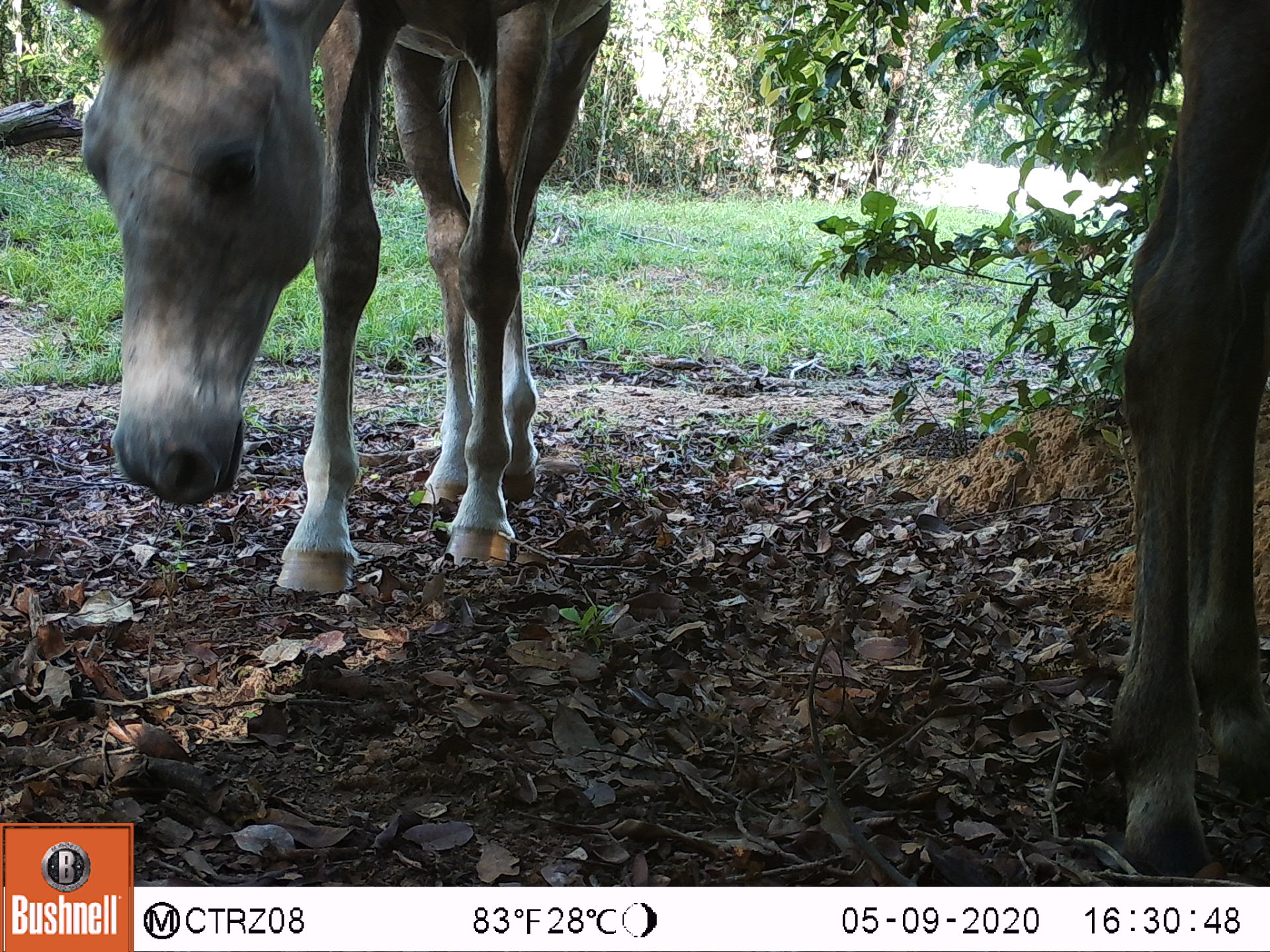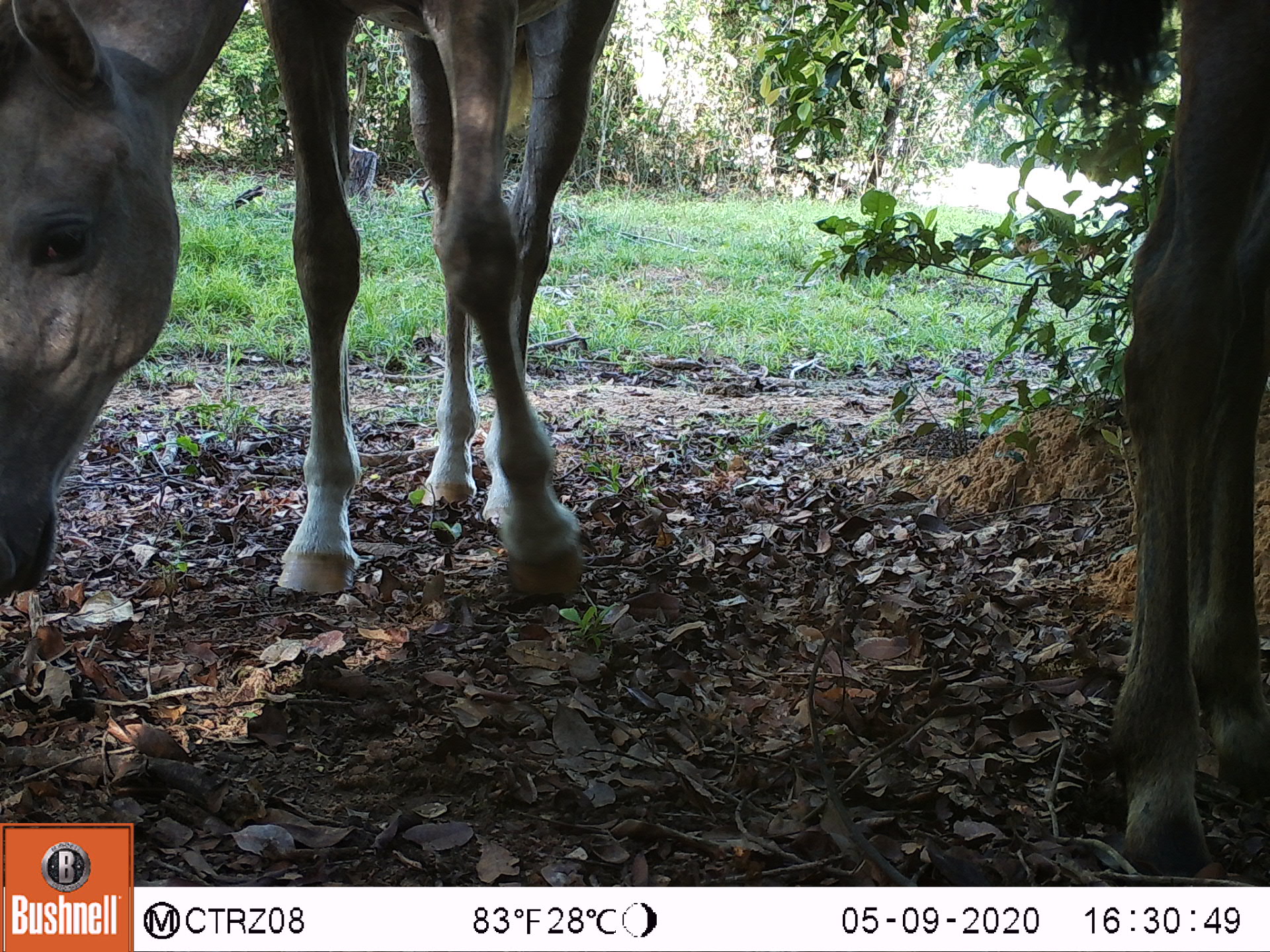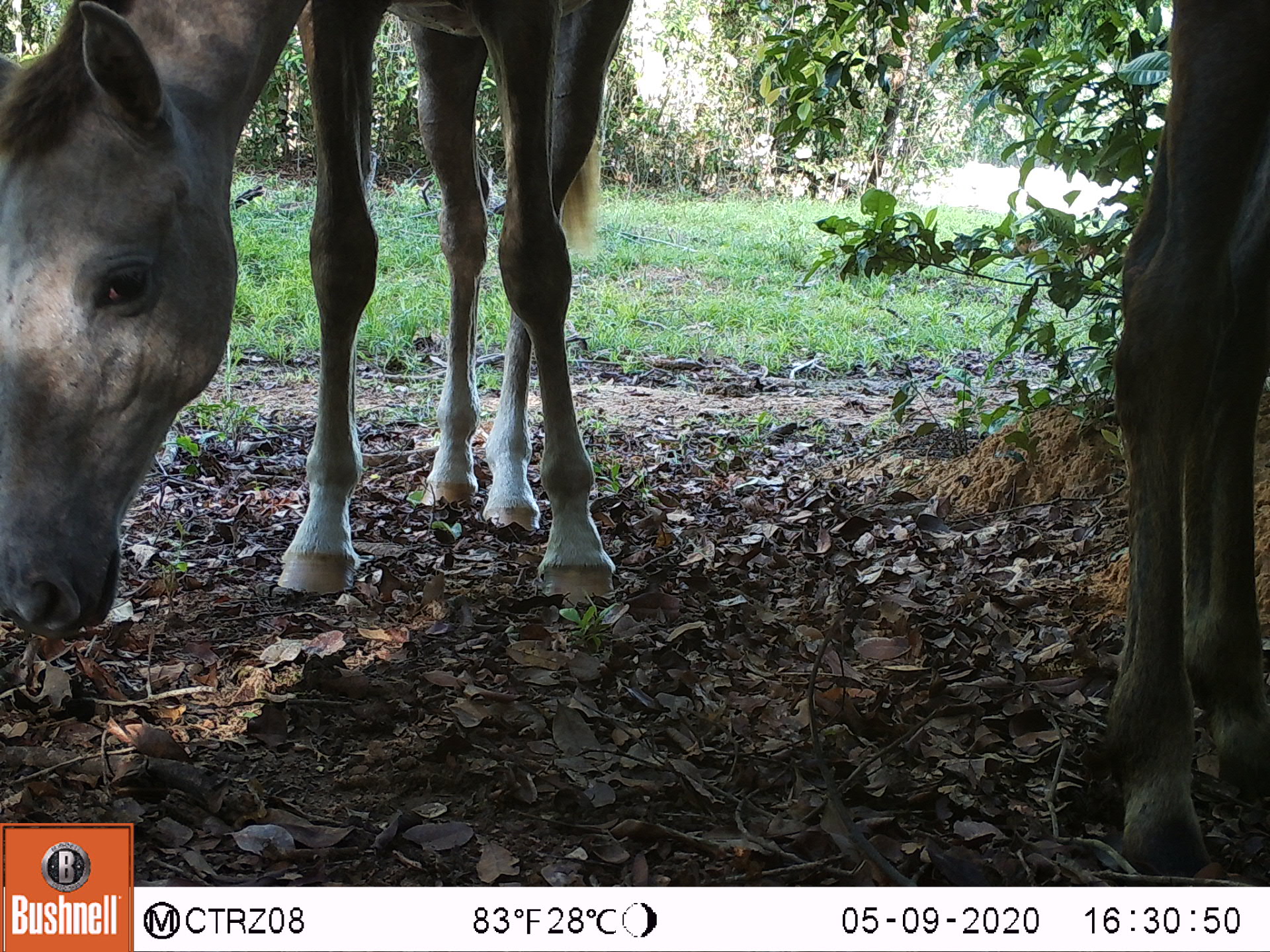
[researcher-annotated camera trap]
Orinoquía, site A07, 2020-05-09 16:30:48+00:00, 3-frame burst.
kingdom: Animalia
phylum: Chordata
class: Mammalia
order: Perissodactyla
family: Equidae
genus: Equus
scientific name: Equus caballus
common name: domestic horse